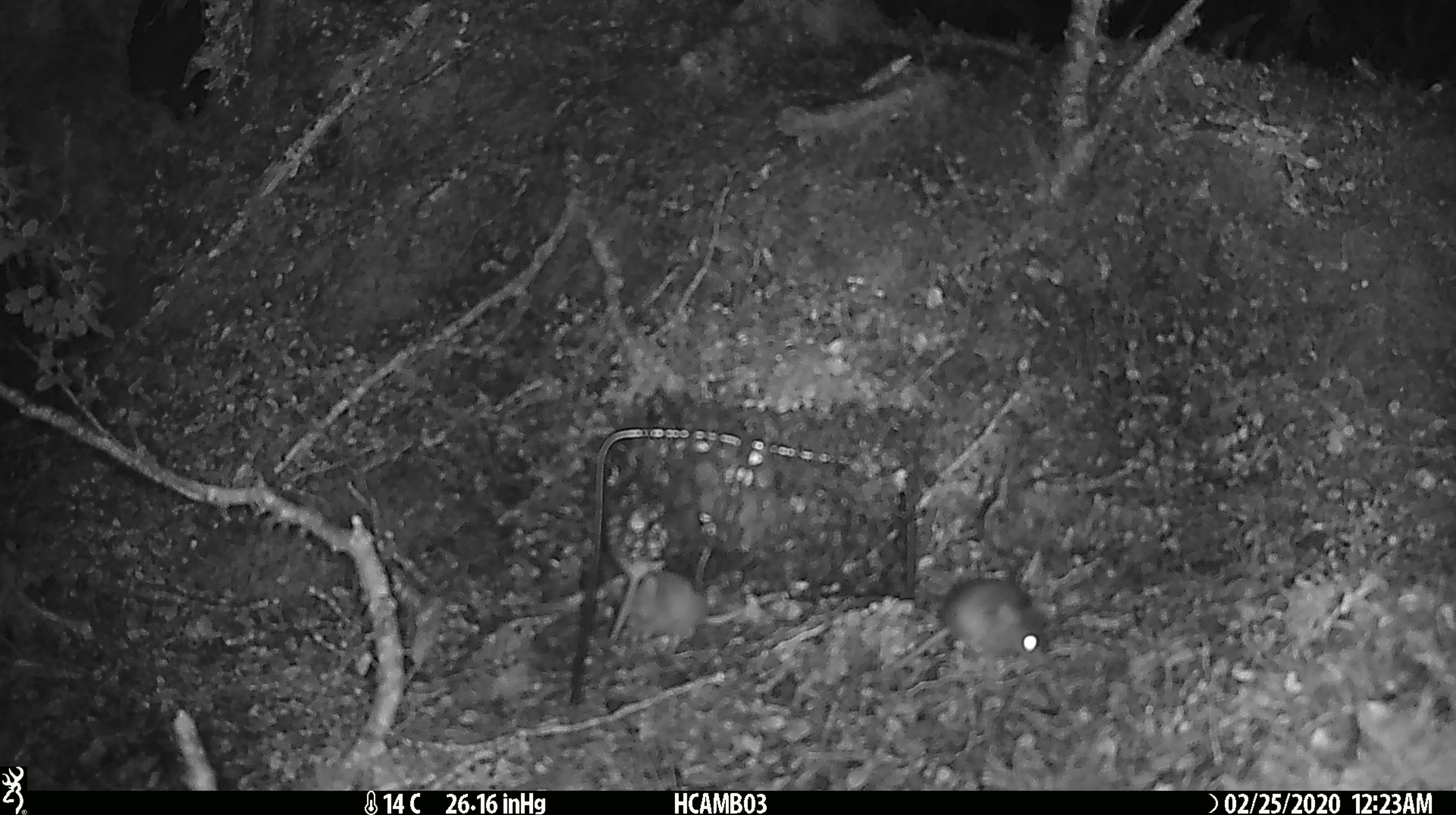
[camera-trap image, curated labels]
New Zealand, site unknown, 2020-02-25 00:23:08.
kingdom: Animalia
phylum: Chordata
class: Mammalia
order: Rodentia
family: Muridae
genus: Mus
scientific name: Mus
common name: mouse